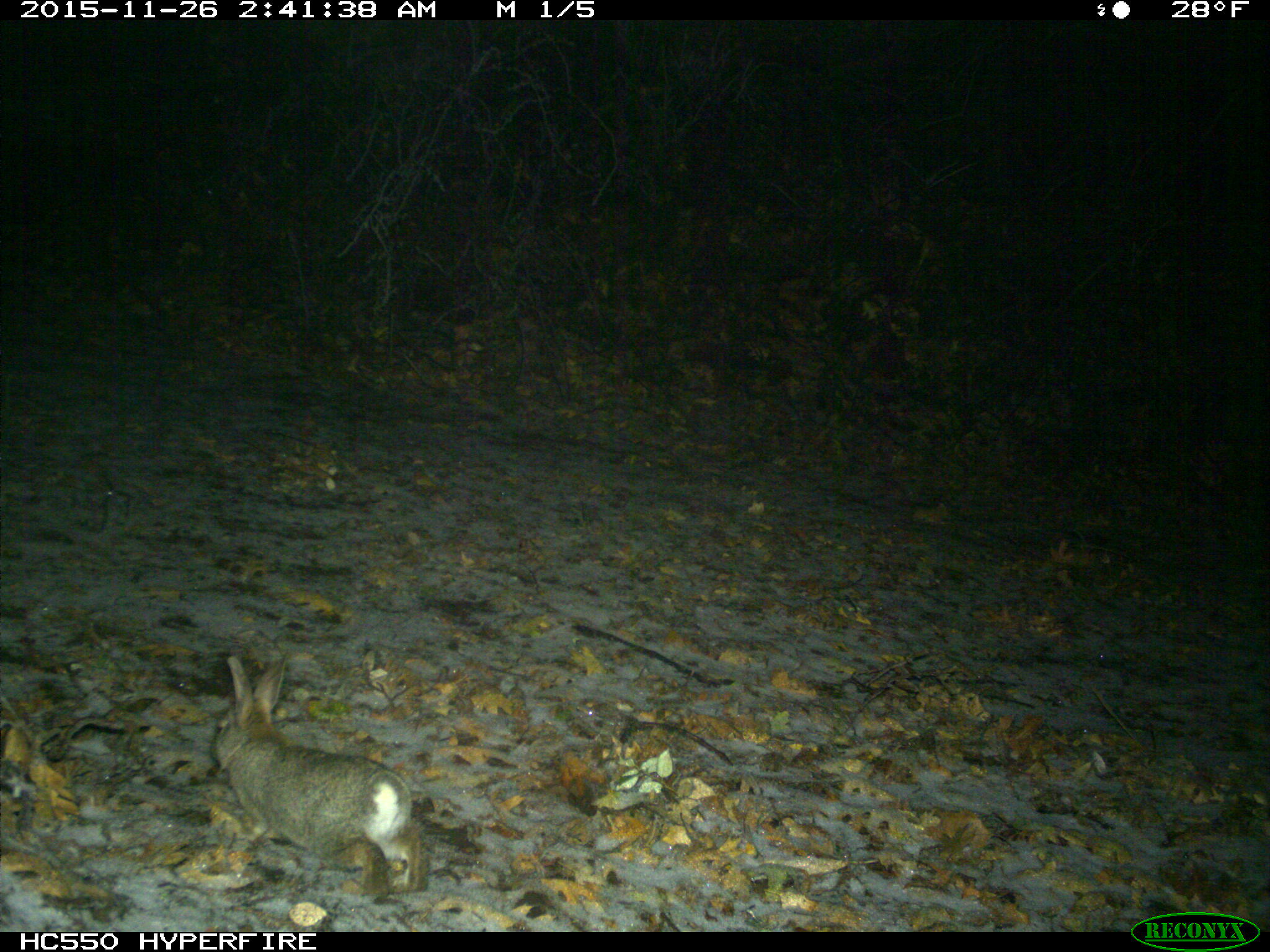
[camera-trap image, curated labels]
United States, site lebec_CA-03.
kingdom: Animalia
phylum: Chordata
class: Mammalia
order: Lagomorpha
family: Leporidae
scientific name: Leporidae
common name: rabbits and hares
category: unidentified rabbit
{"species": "unidentified rabbit (rabbits and hares) (Leporidae)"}